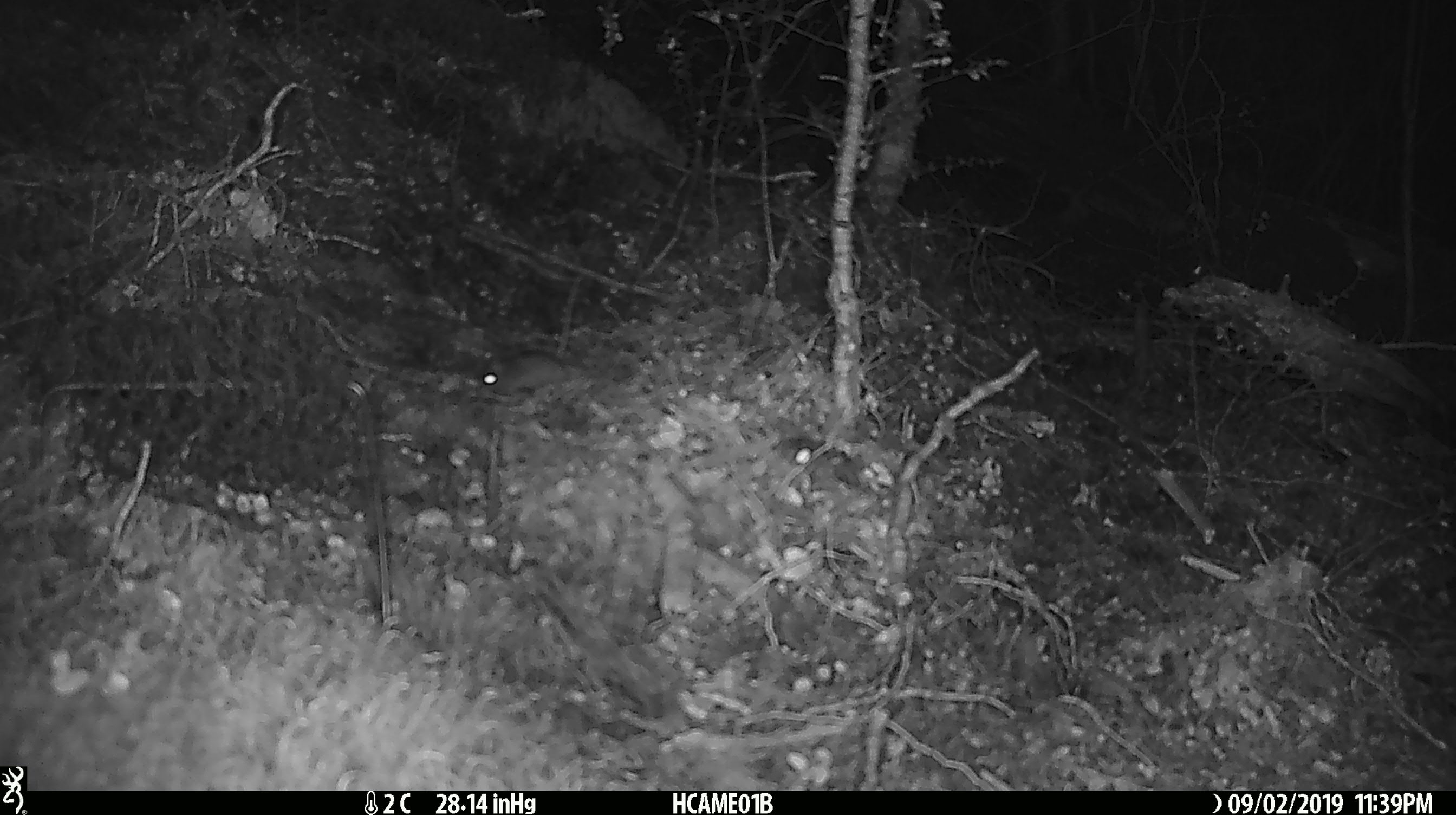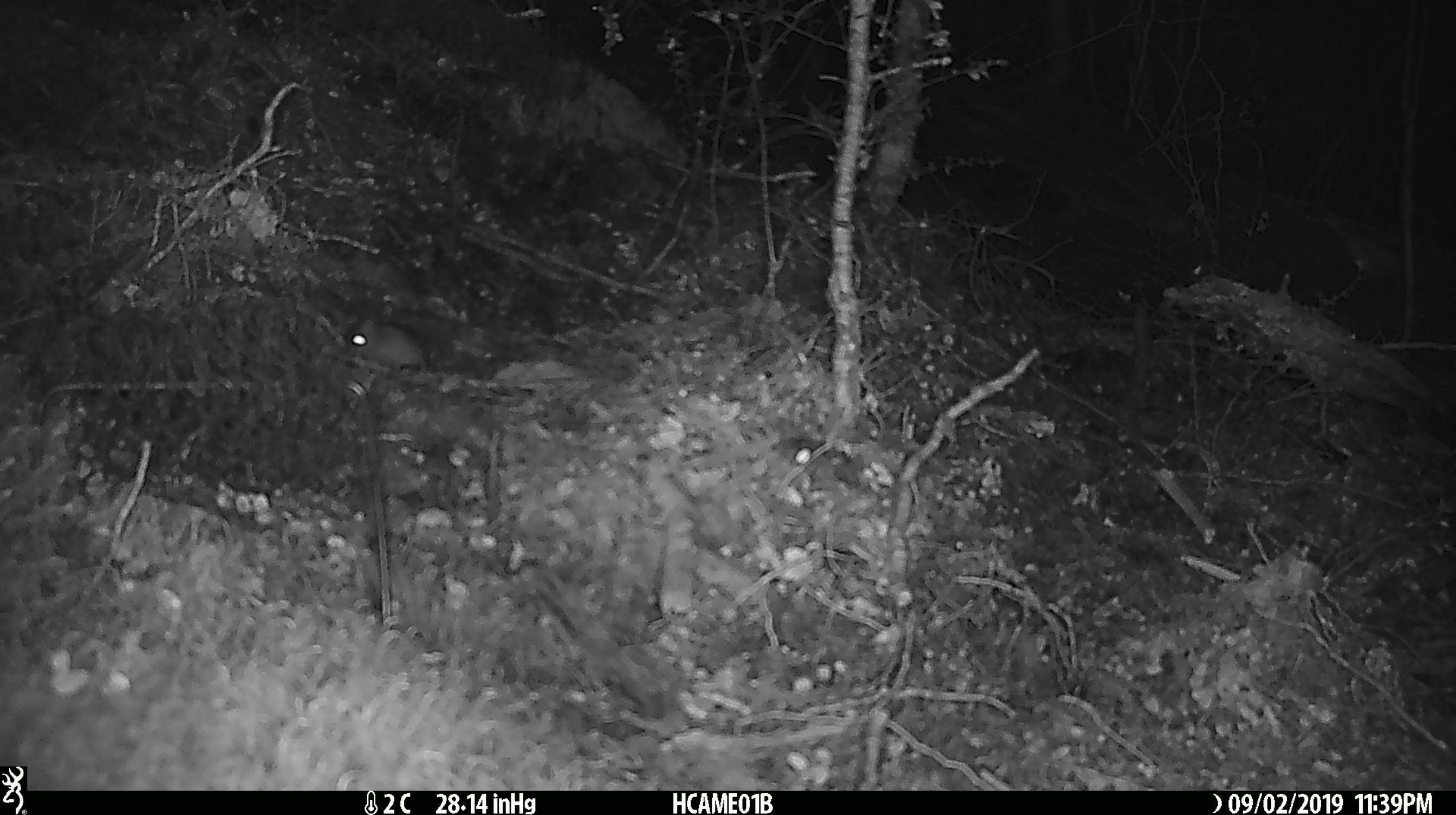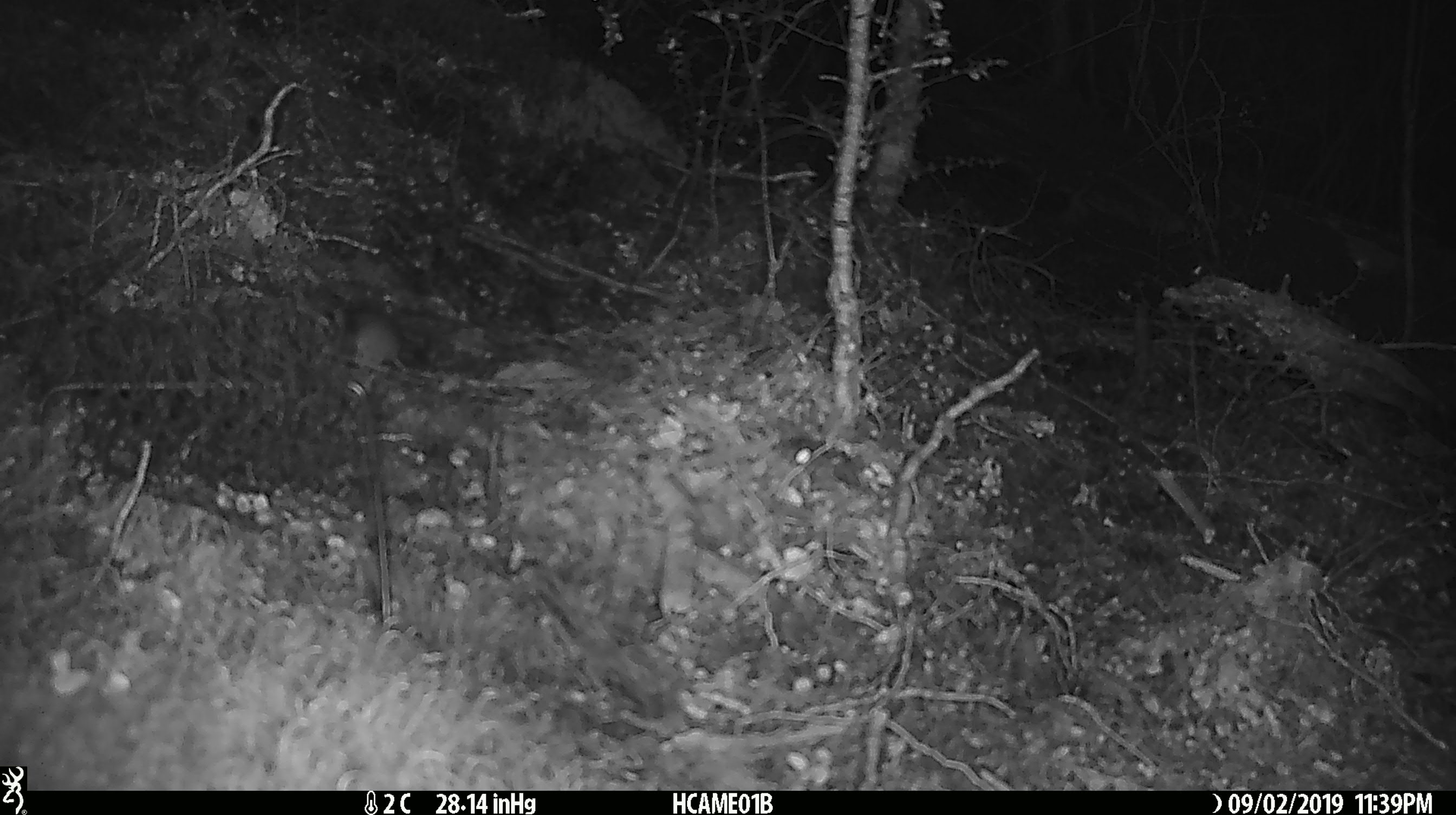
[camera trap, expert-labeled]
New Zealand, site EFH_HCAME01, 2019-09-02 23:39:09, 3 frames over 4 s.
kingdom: Animalia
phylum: Chordata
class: Mammalia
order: Rodentia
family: Muridae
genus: Mus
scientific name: Mus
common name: mouse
Mouse (Mus).